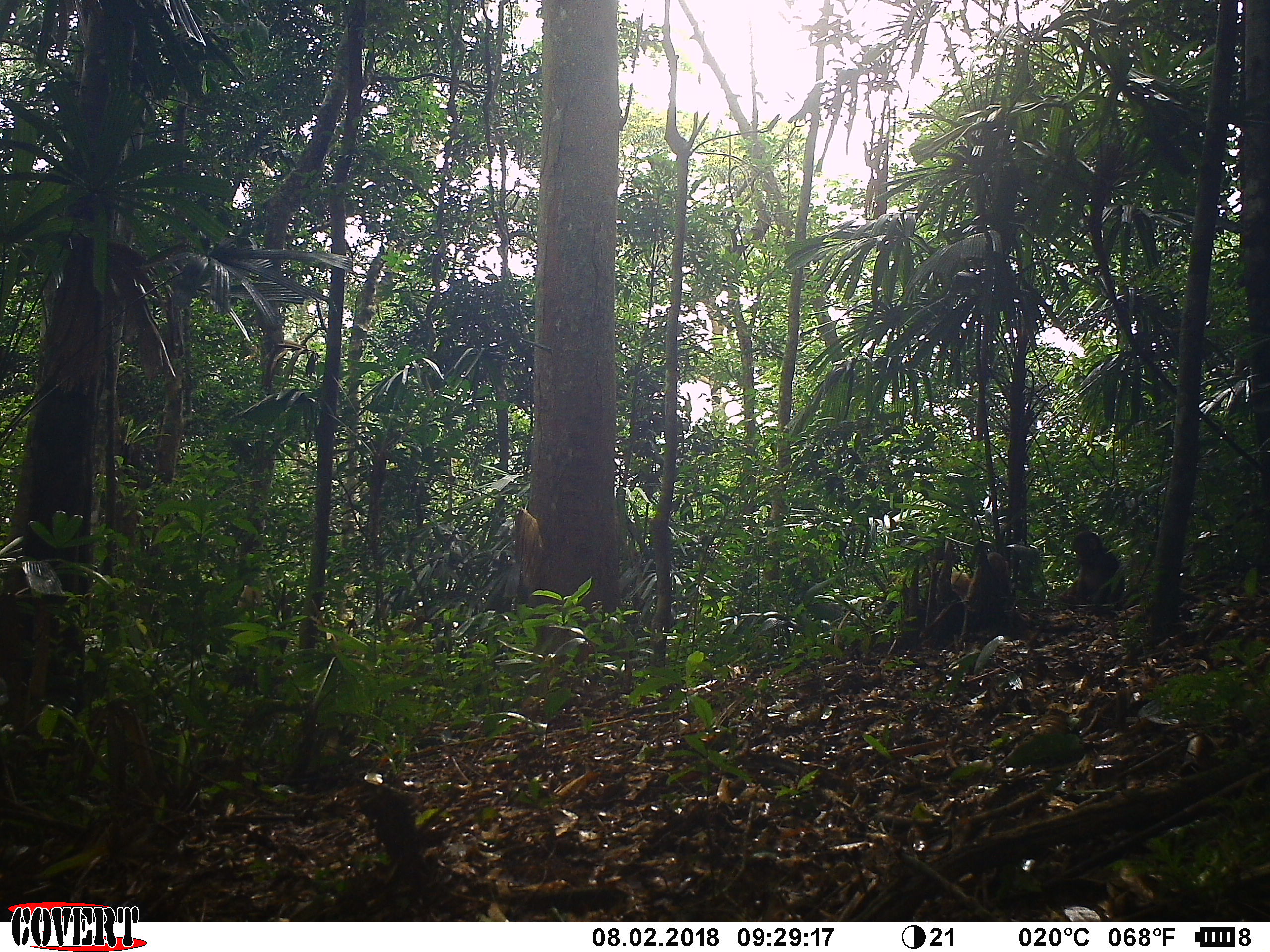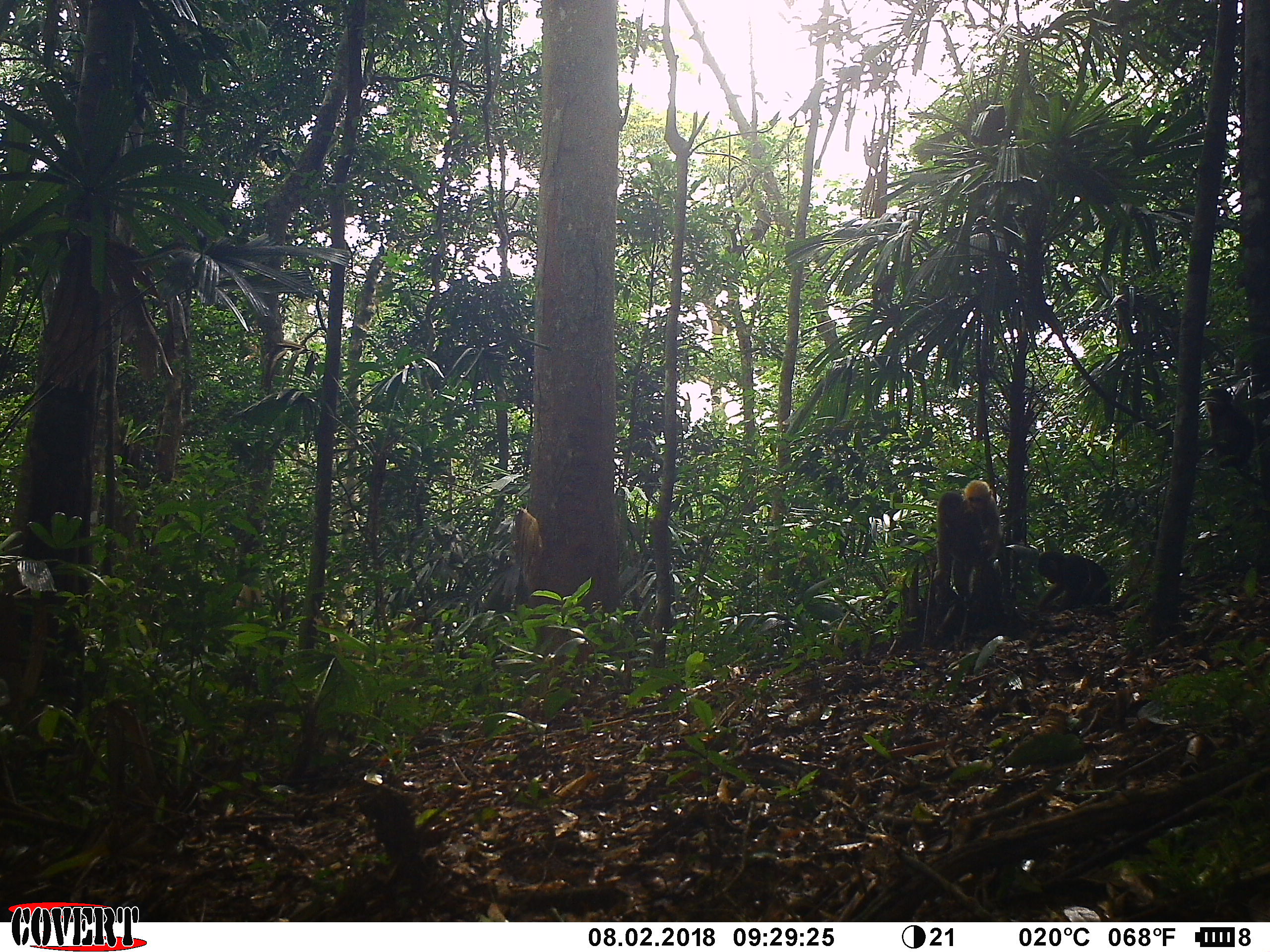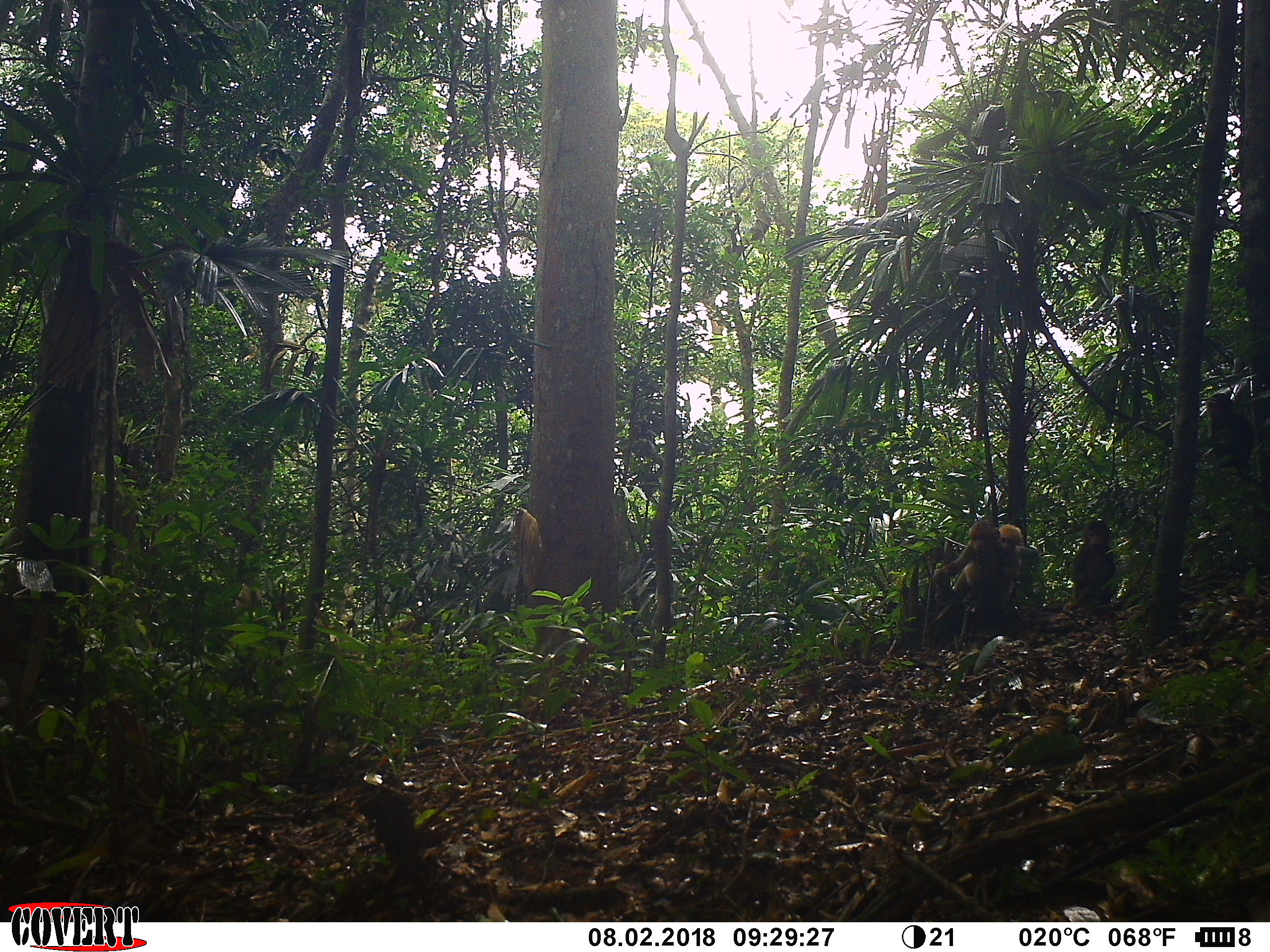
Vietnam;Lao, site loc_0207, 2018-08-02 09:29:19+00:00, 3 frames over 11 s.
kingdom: Animalia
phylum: Chordata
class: Mammalia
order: Primates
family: Cercopithecidae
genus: Macaca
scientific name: Macaca arctoides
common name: stump-tailed macaque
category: stump tailed macaque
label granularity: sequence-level